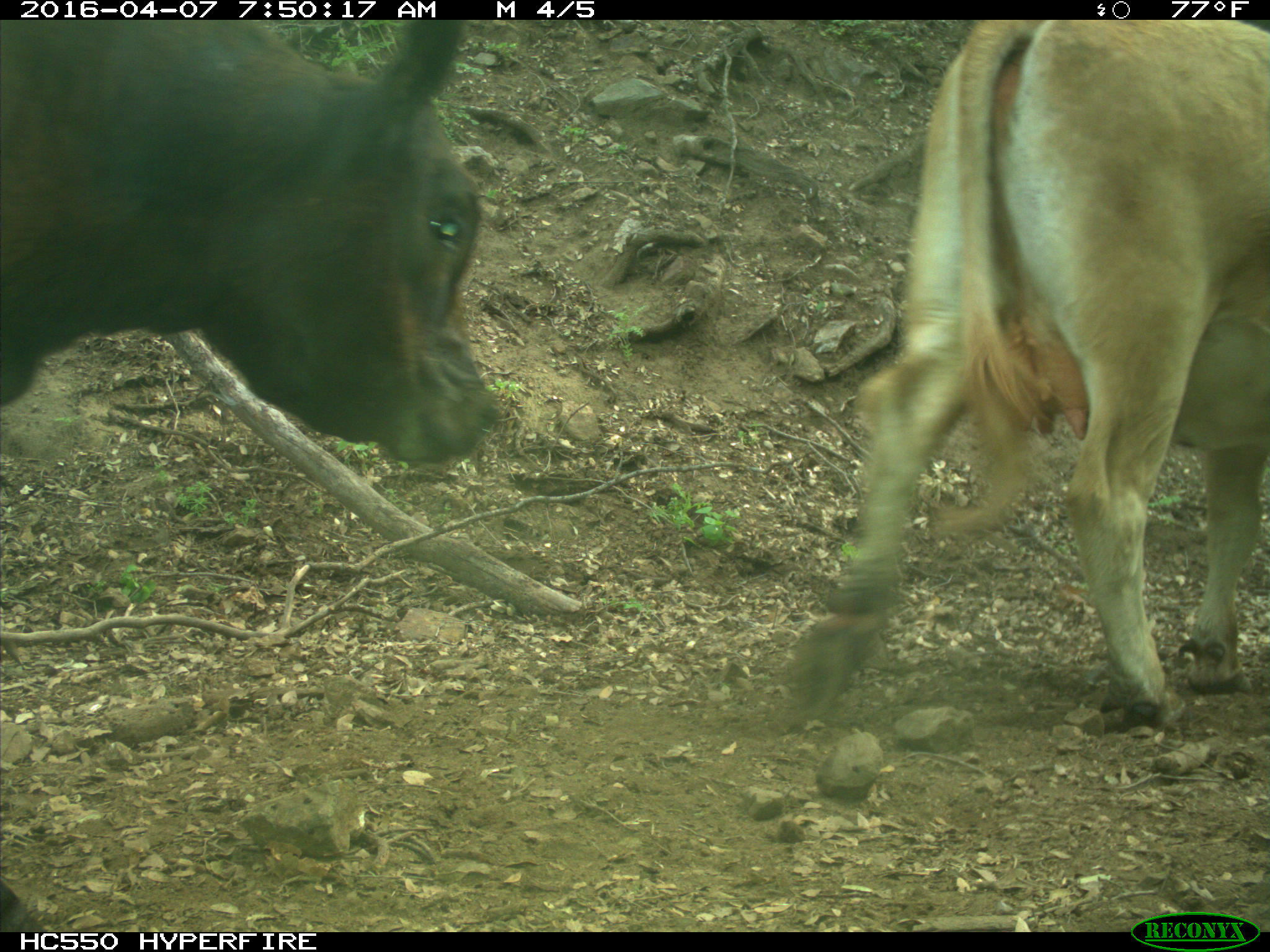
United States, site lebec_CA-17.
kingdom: Animalia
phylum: Chordata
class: Mammalia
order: Artiodactyla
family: Bovidae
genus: Bos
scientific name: Bos taurus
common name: domestic cow